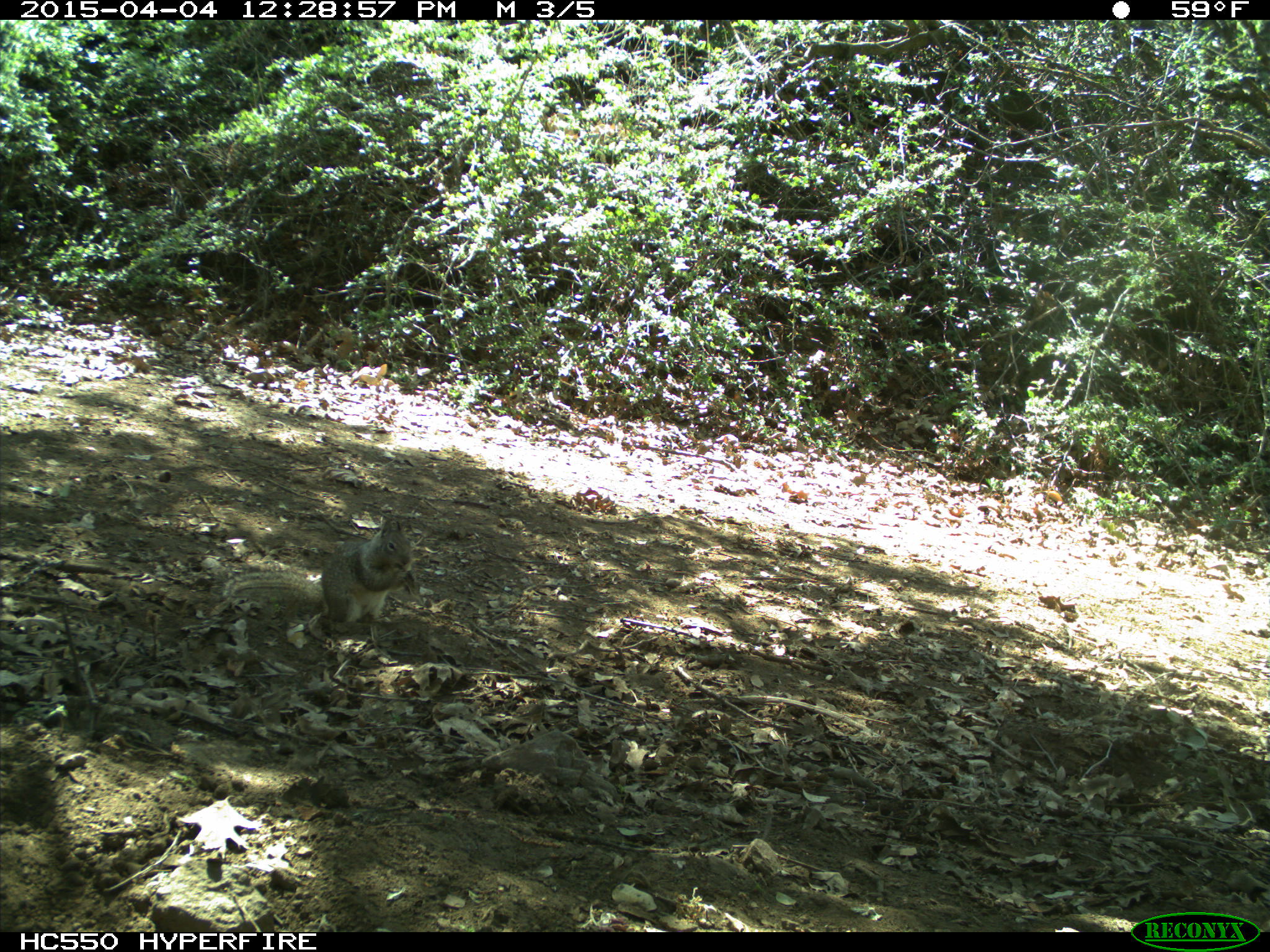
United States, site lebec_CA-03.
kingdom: Animalia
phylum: Chordata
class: Mammalia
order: Rodentia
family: Sciuridae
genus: Otospermophilus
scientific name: Otospermophilus beecheyi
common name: california ground squirrel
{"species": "Otospermophilus beecheyi (california ground squirrel)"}